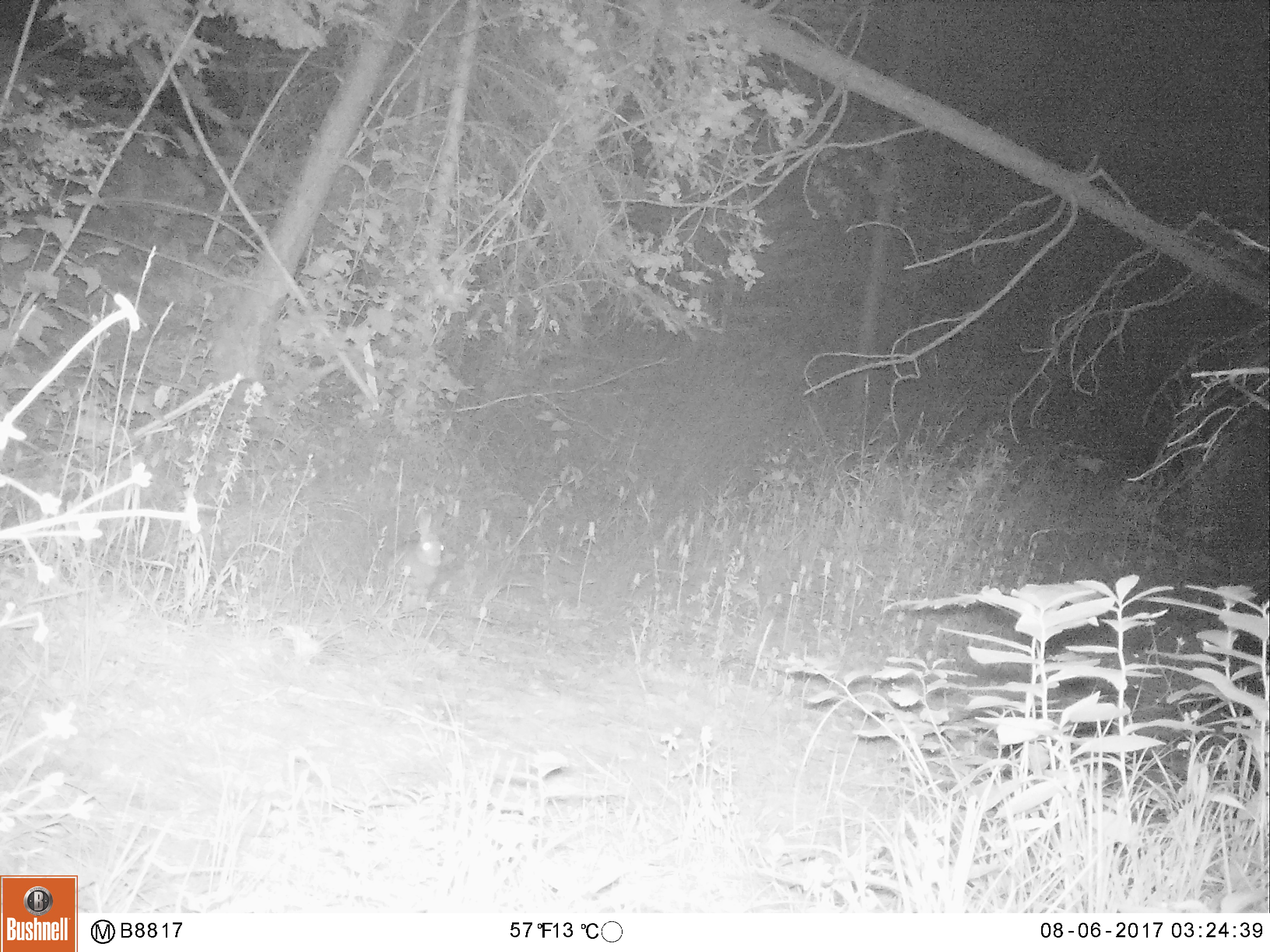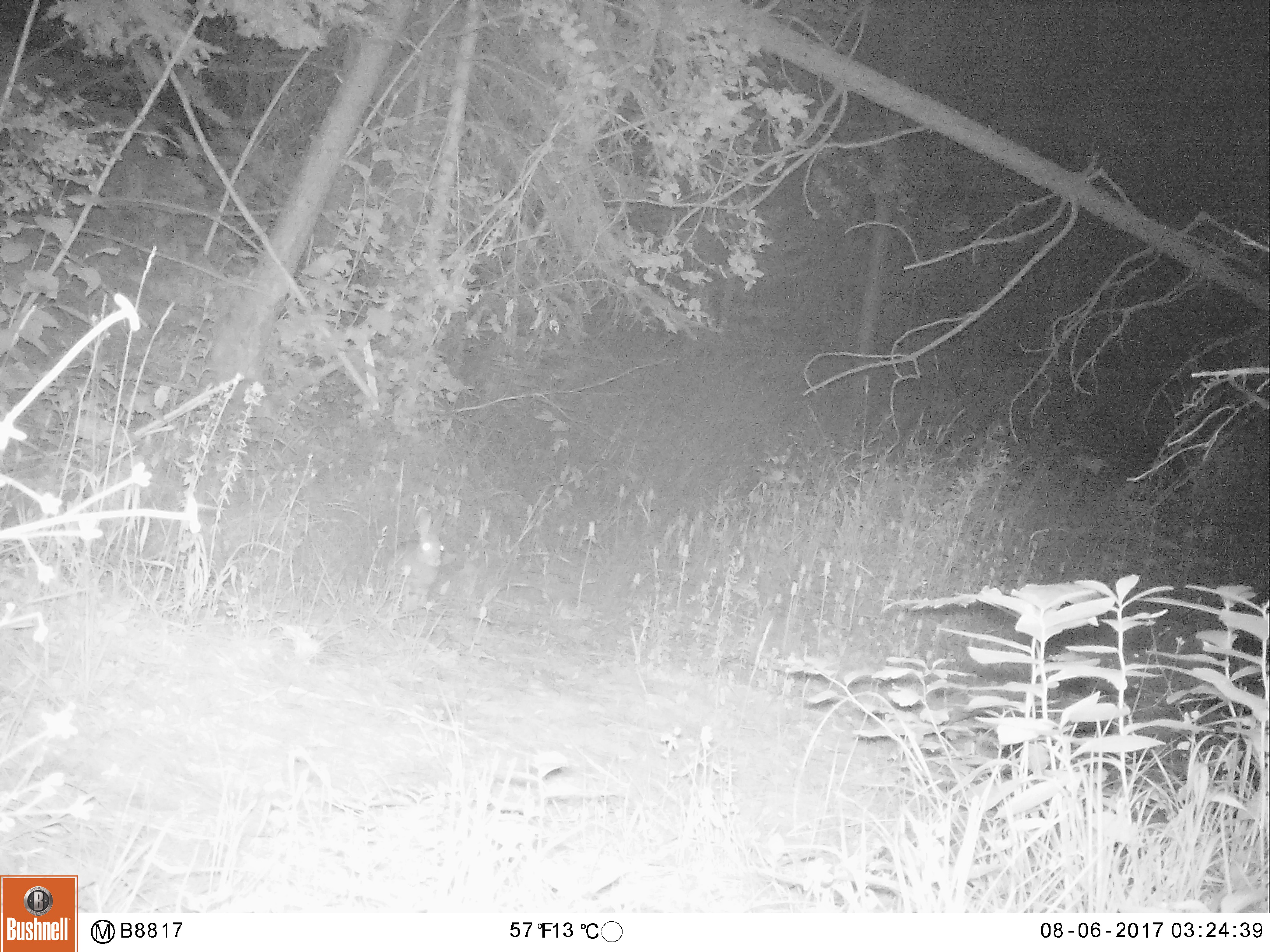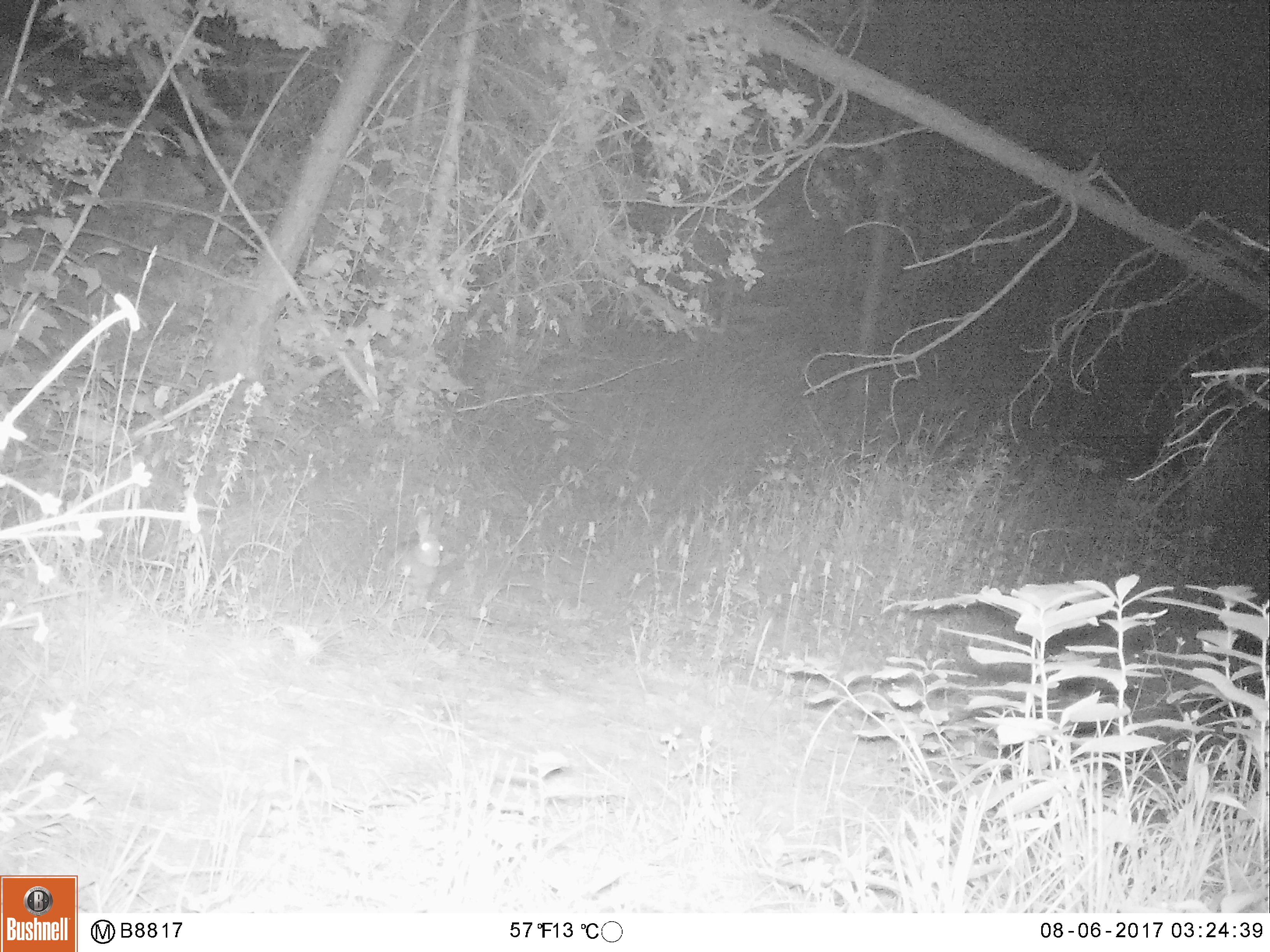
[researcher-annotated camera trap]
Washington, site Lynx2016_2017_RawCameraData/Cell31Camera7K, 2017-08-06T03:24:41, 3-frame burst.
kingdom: Animalia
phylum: Chordata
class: Mammalia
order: Lagomorpha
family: Leporidae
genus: Lepus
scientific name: Lepus americanus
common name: snowshoe hare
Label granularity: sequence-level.